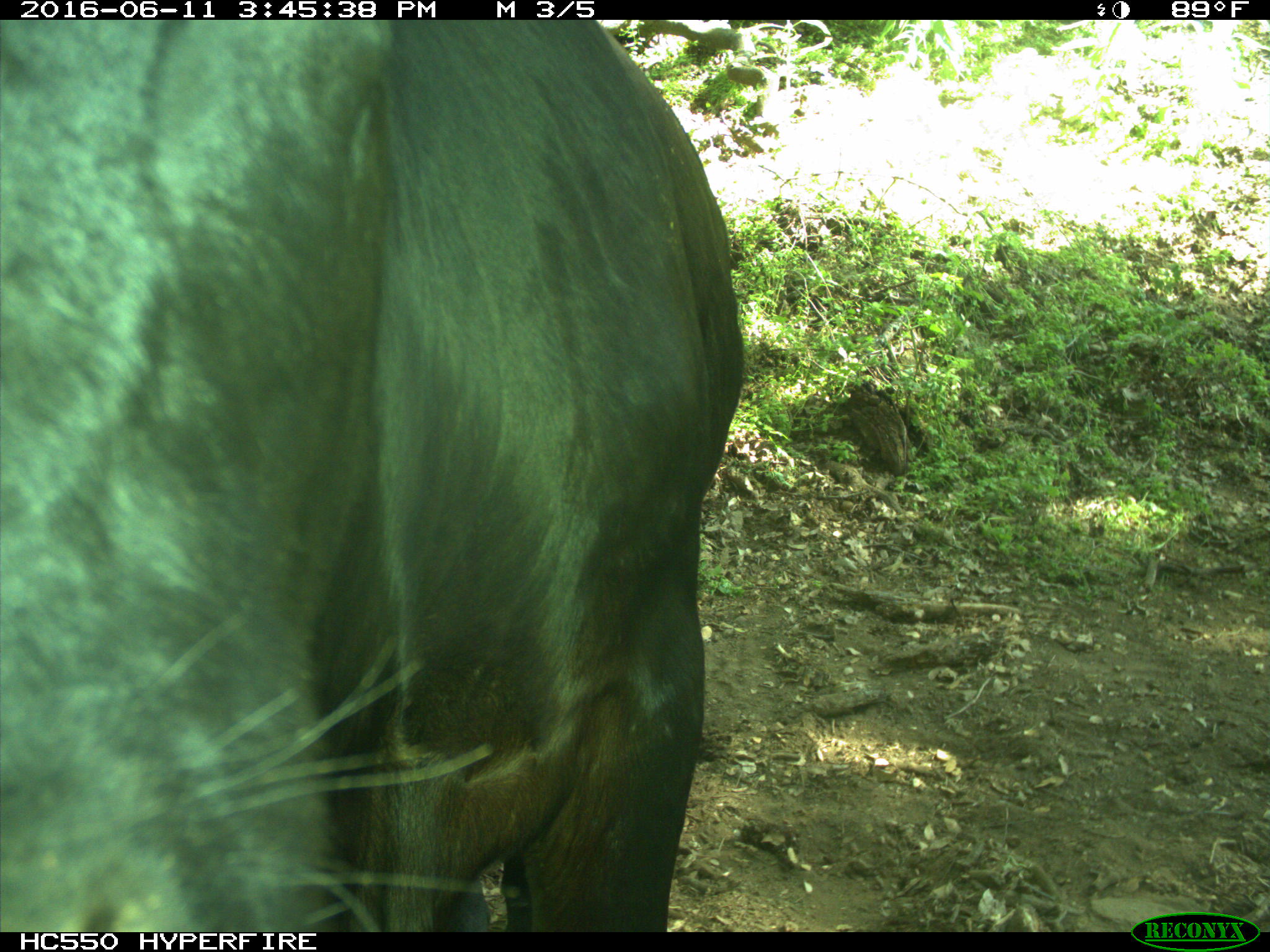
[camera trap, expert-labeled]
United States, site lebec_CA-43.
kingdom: Animalia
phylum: Chordata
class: Mammalia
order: Artiodactyla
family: Bovidae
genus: Bos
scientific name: Bos taurus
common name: domestic cow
Bos taurus (domestic cow).